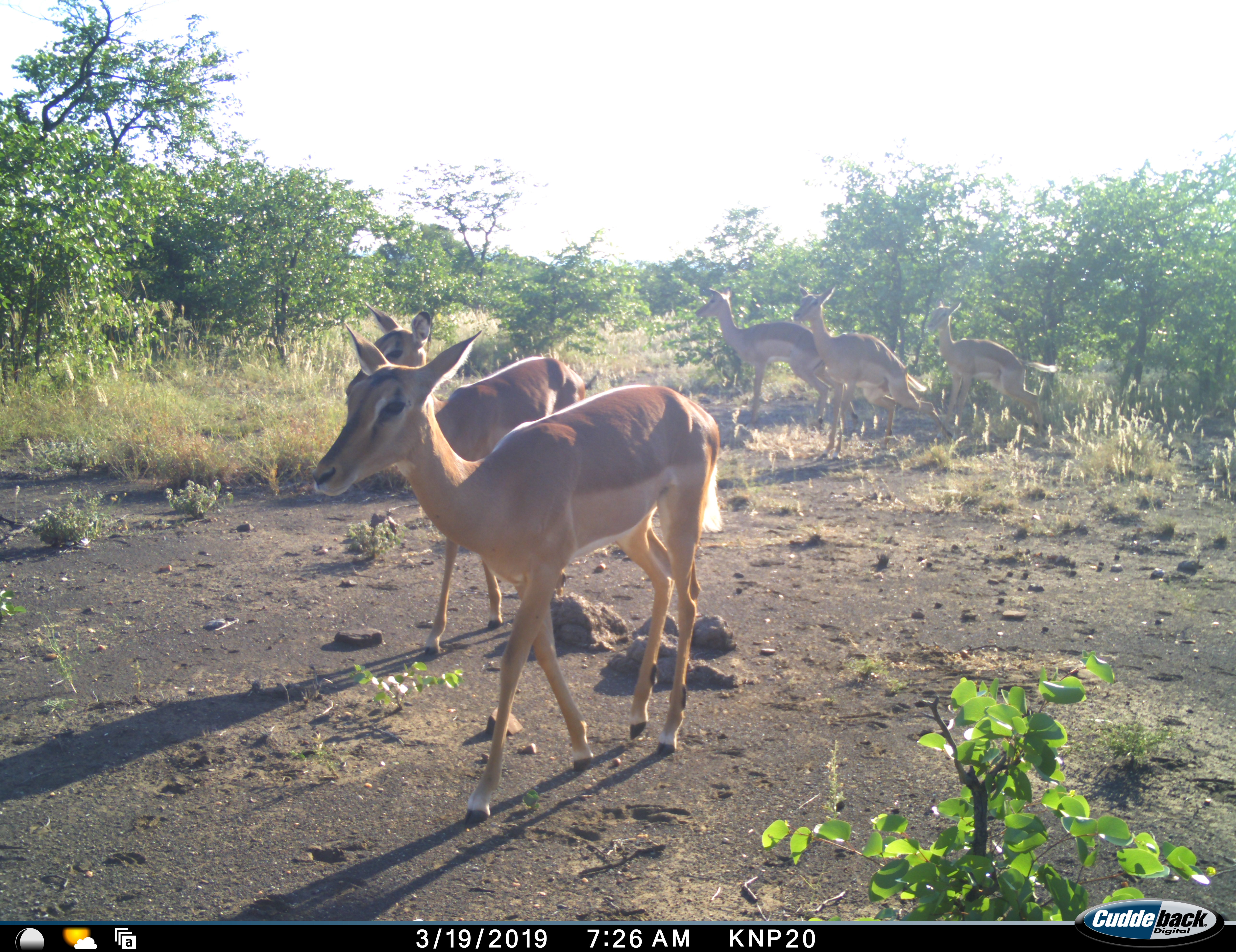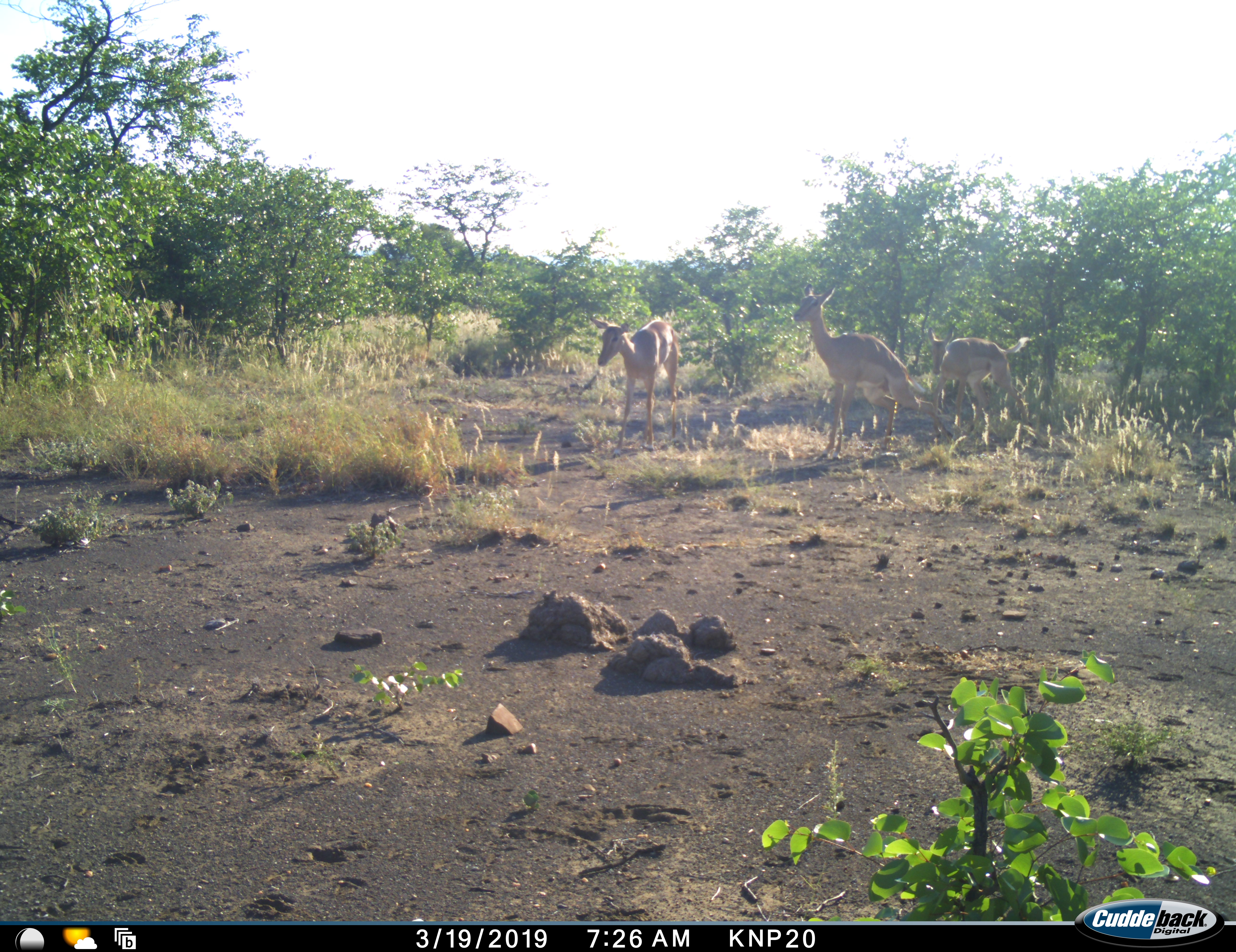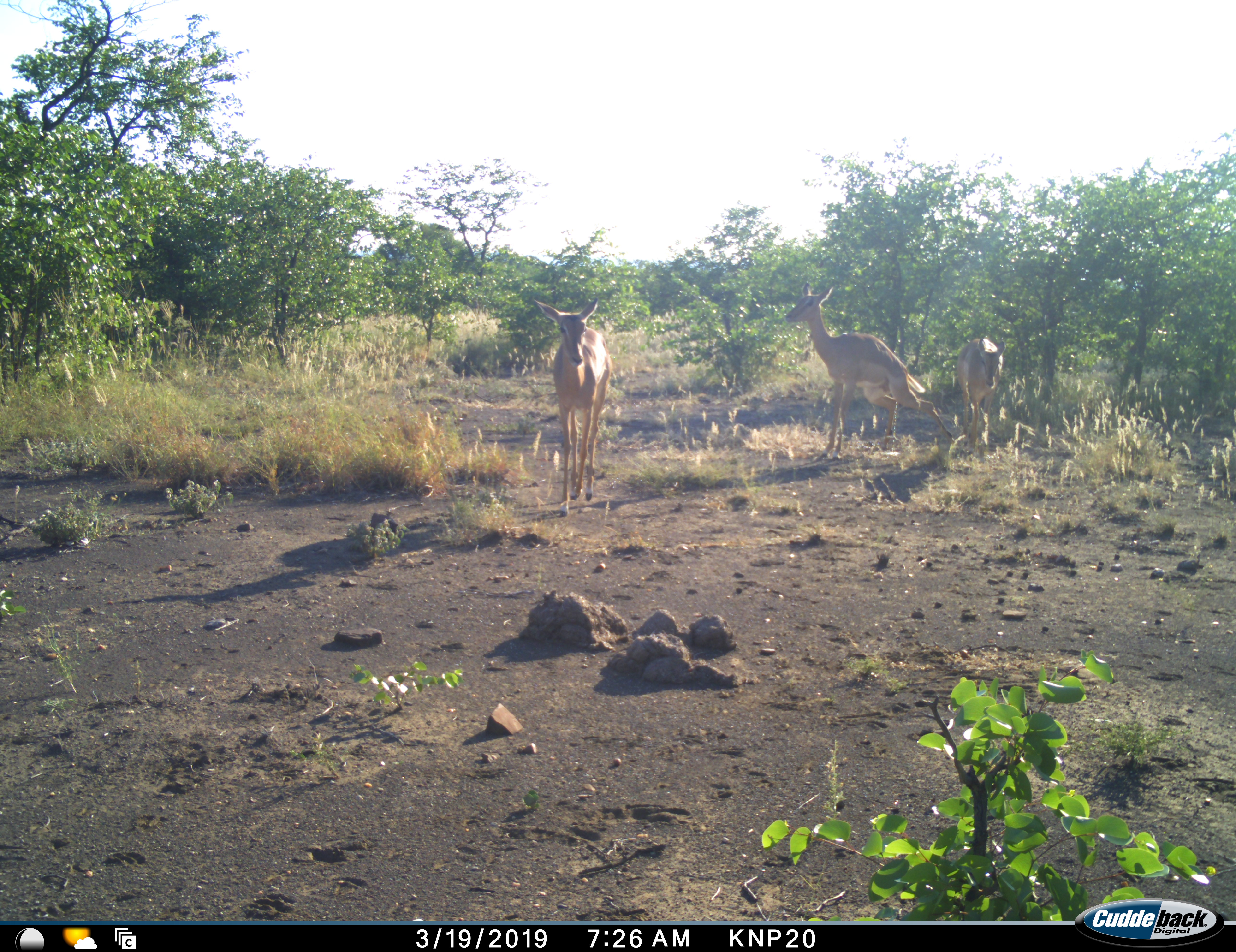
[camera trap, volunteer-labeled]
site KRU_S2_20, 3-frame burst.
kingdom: Animalia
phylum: Chordata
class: Mammalia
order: Artiodactyla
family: Bovidae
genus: Aepyceros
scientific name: Aepyceros melampus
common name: impala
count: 5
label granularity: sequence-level